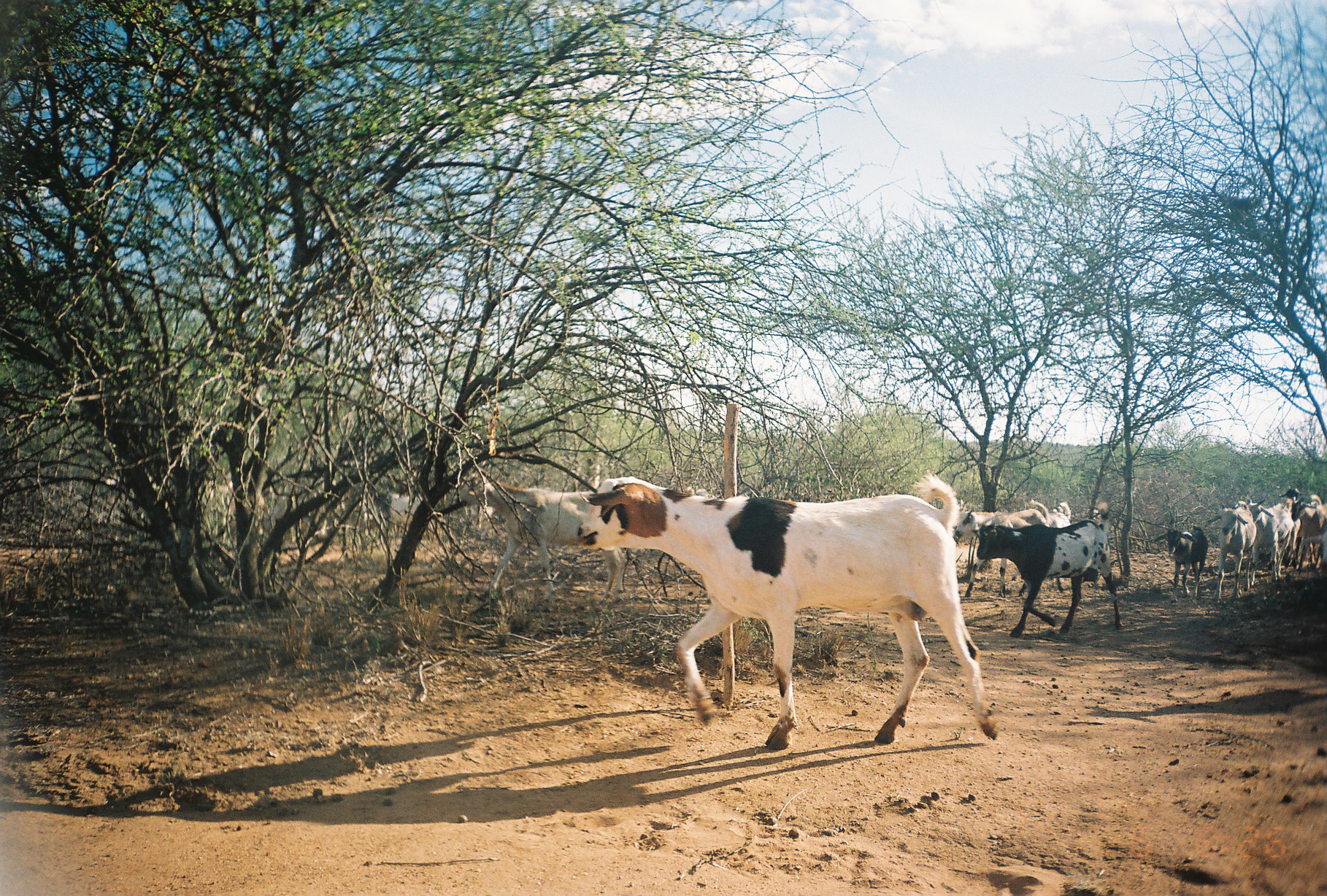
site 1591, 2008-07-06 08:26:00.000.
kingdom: Animalia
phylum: Chordata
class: Mammalia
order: Artiodactyla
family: Bovidae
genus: Capra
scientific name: Capra aegagrus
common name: wild goat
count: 11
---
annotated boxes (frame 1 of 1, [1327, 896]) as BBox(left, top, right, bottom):
capra aegagrus: BBox(573, 468, 999, 750); BBox(456, 475, 627, 603); BBox(969, 500, 1125, 636); BBox(955, 507, 1050, 600); BBox(1207, 502, 1257, 601); BBox(1151, 522, 1209, 603); BBox(1248, 500, 1293, 587); BBox(372, 491, 432, 539); BBox(1290, 497, 1325, 574); BBox(1049, 502, 1073, 529)